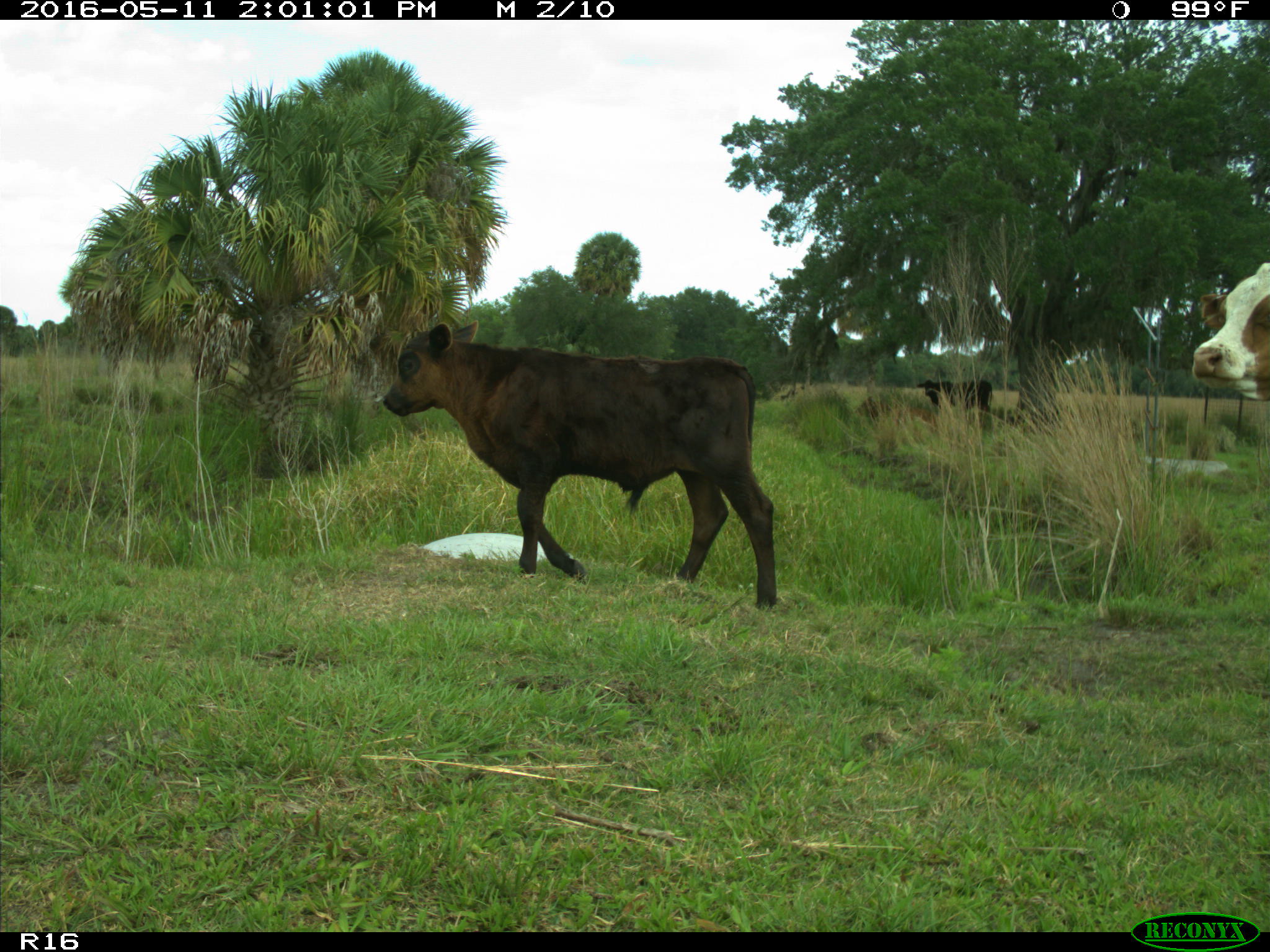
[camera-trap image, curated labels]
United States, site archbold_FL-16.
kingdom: Animalia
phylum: Chordata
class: Mammalia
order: Artiodactyla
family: Bovidae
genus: Bos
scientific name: Bos taurus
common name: domestic cow